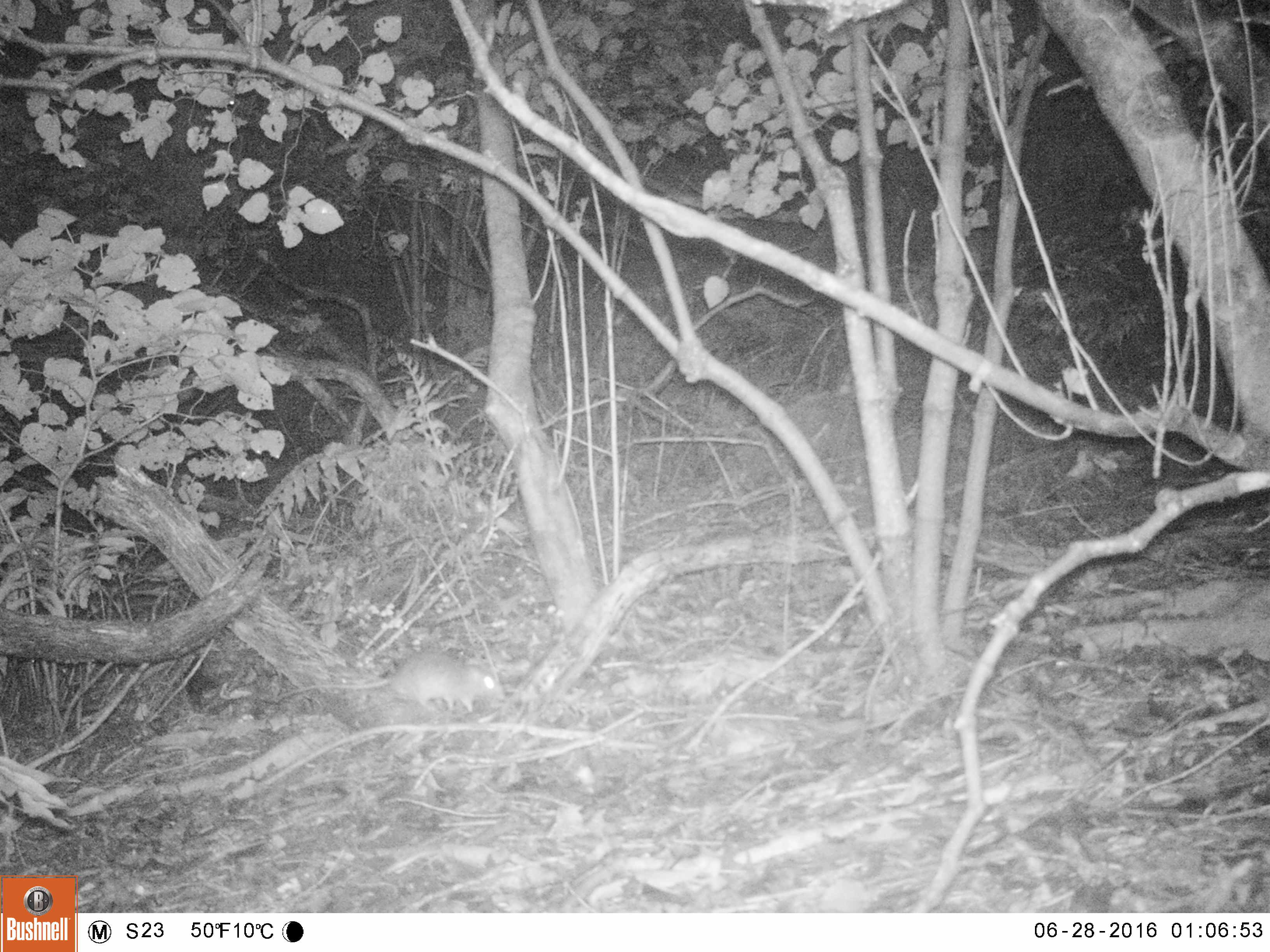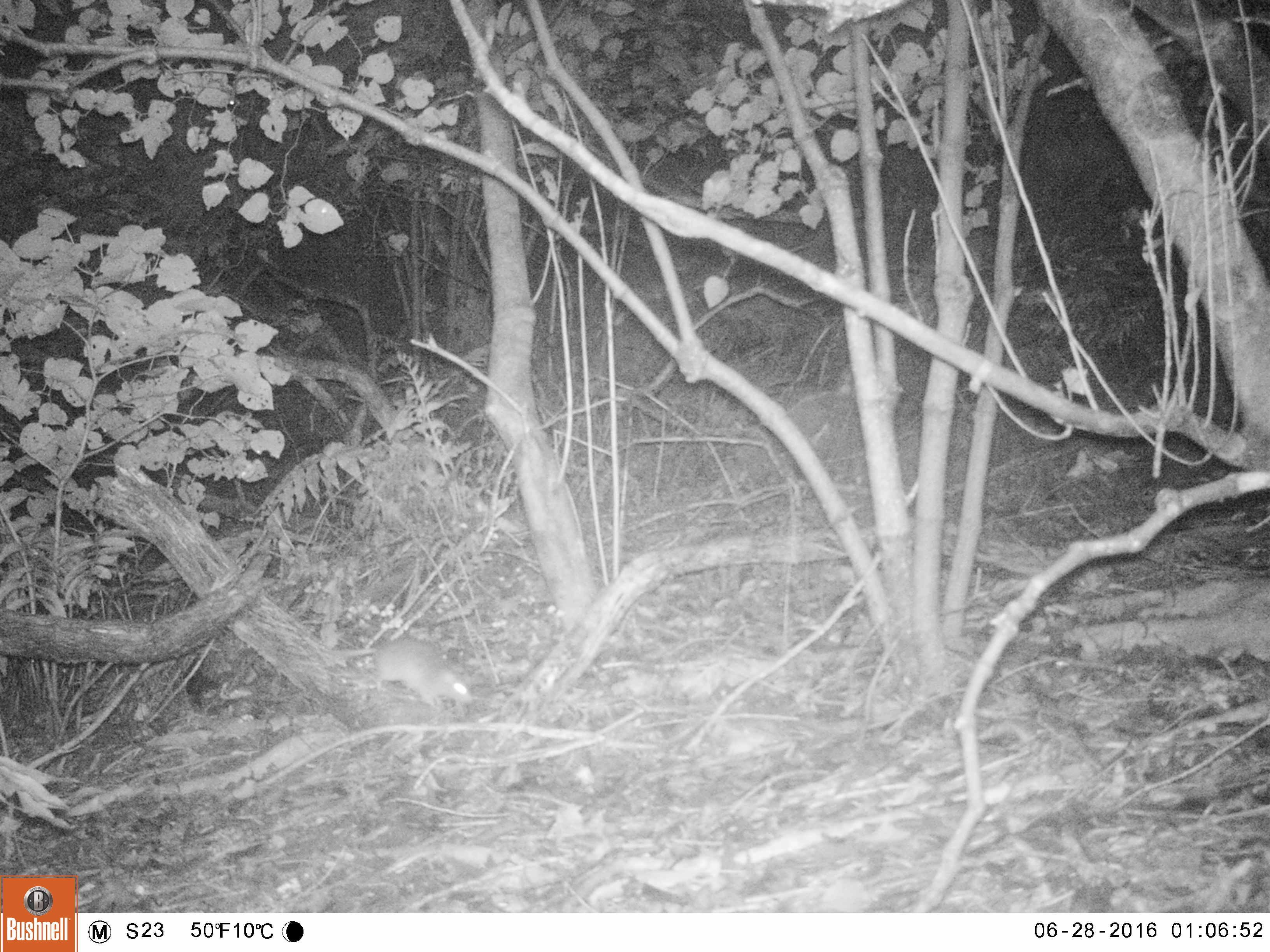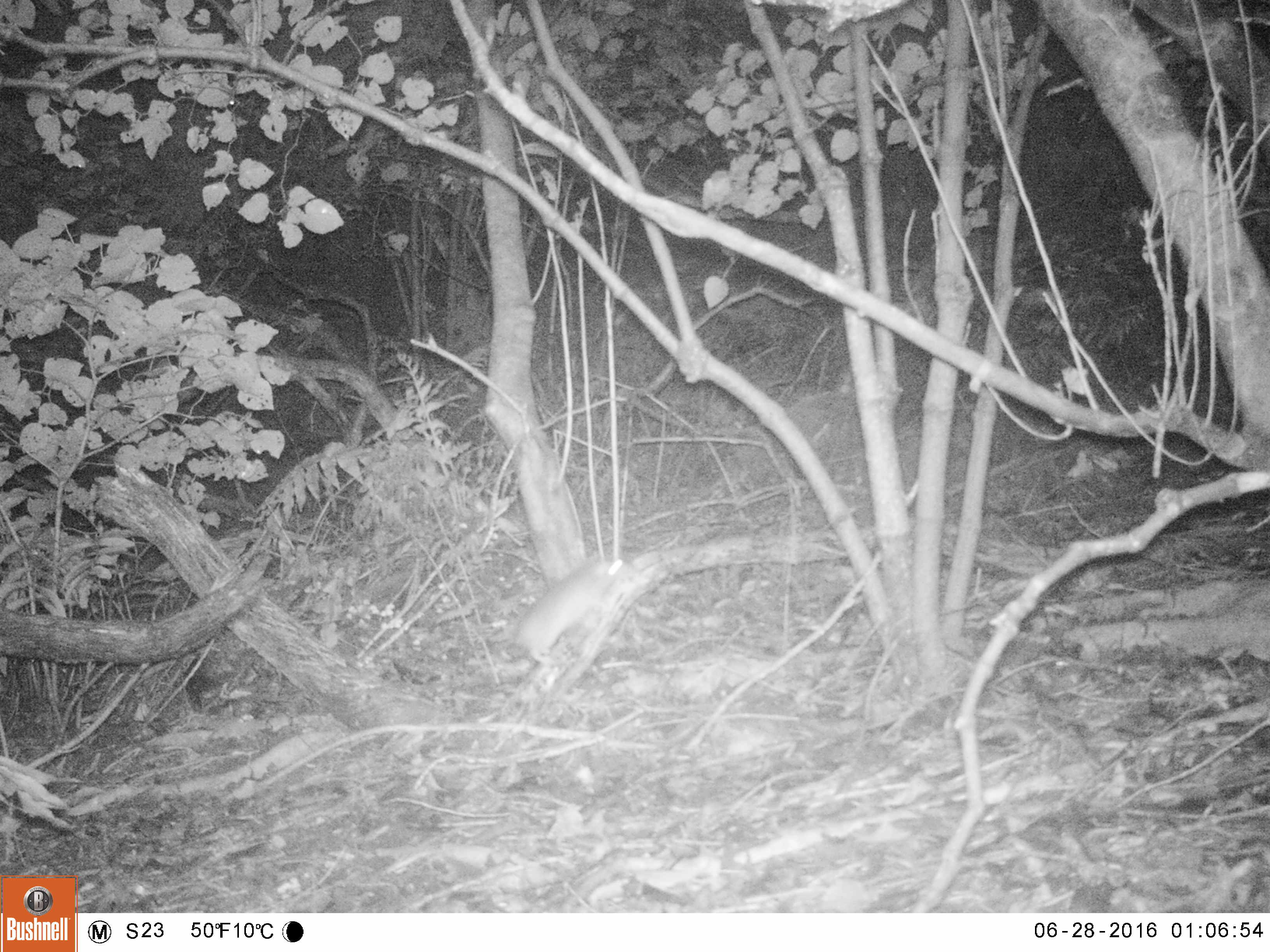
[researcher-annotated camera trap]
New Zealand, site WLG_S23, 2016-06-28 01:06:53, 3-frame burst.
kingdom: Animalia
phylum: Chordata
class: Mammalia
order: Rodentia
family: Muridae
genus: Rattus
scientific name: Rattus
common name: rat